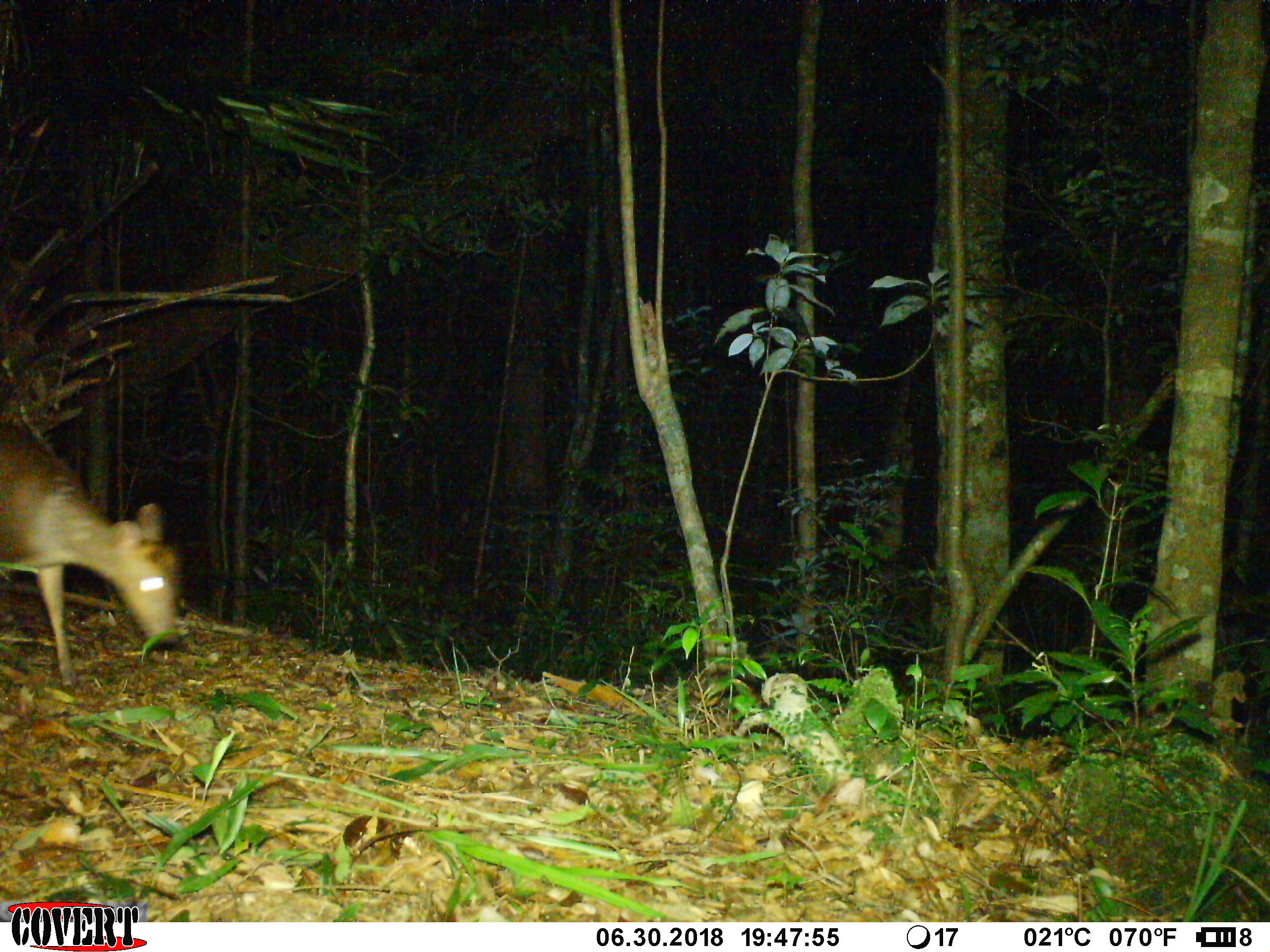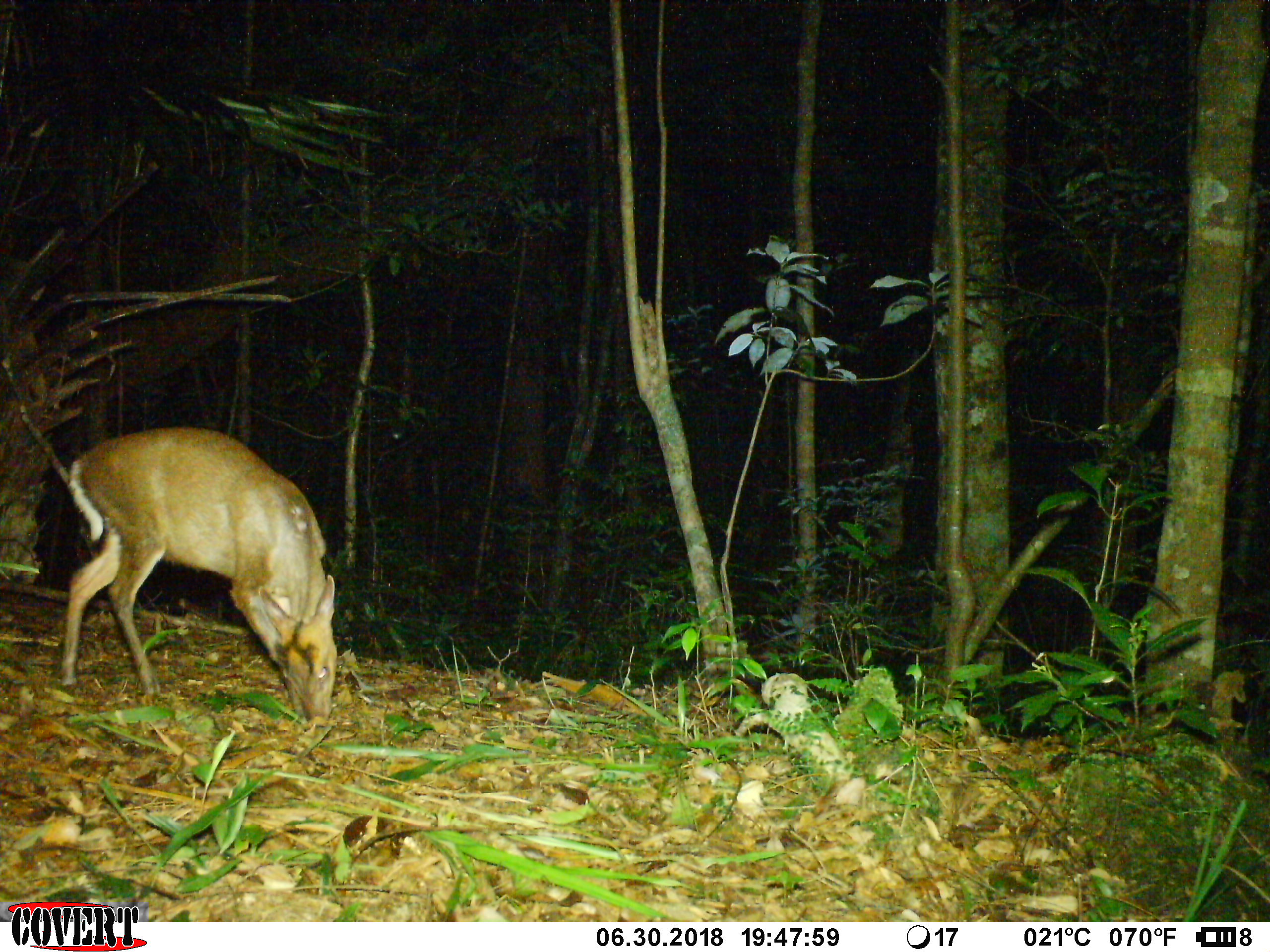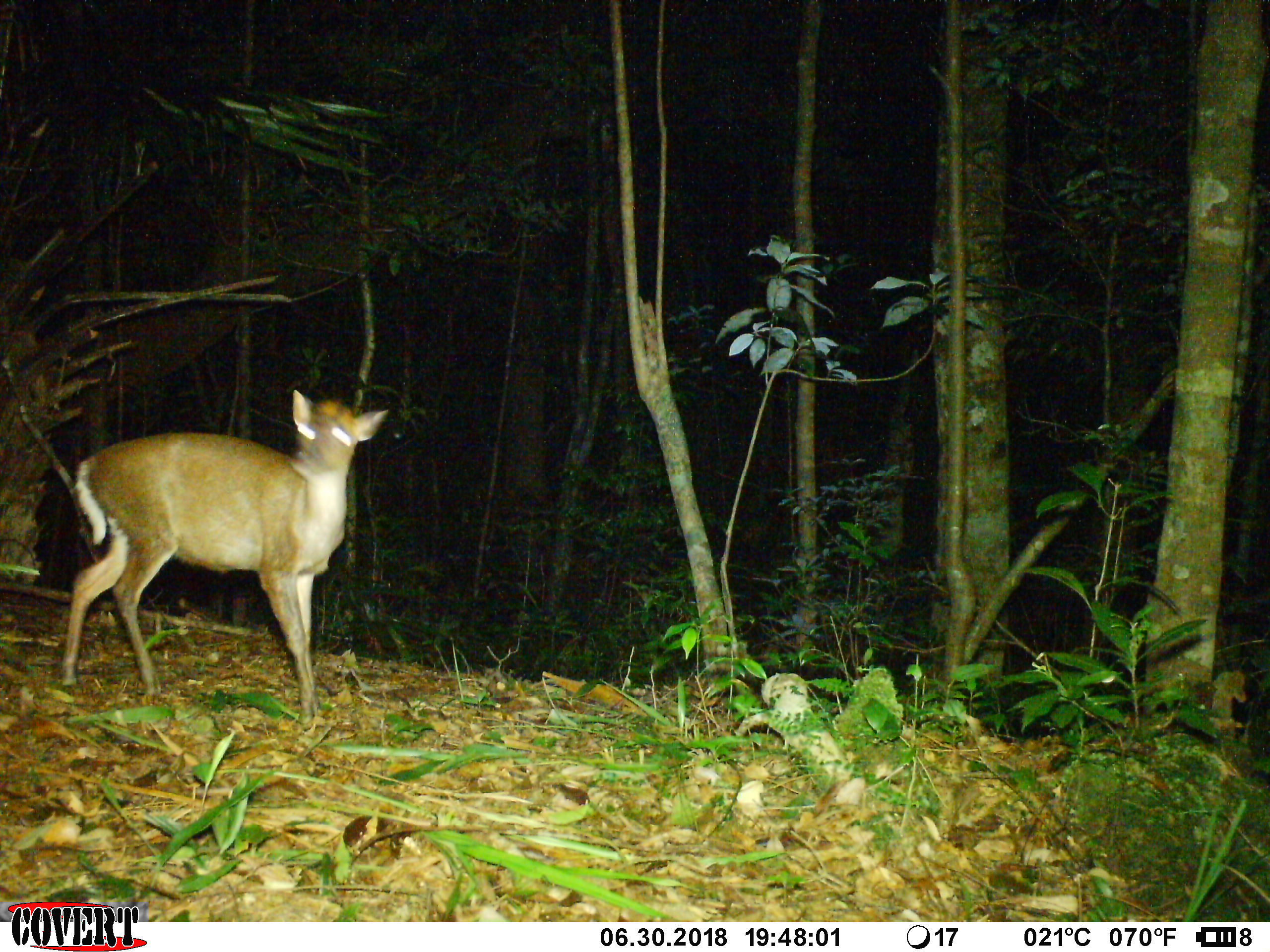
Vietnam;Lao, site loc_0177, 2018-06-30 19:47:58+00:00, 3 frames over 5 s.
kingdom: Animalia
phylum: Chordata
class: Mammalia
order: Artiodactyla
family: Cervidae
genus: Muntiacus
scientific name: Muntiacus rooseveltorum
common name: roosevelt's muntjac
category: roosevelts muntjac group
Roosevelts muntjac group (roosevelt's muntjac) (Muntiacus rooseveltorum). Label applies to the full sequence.